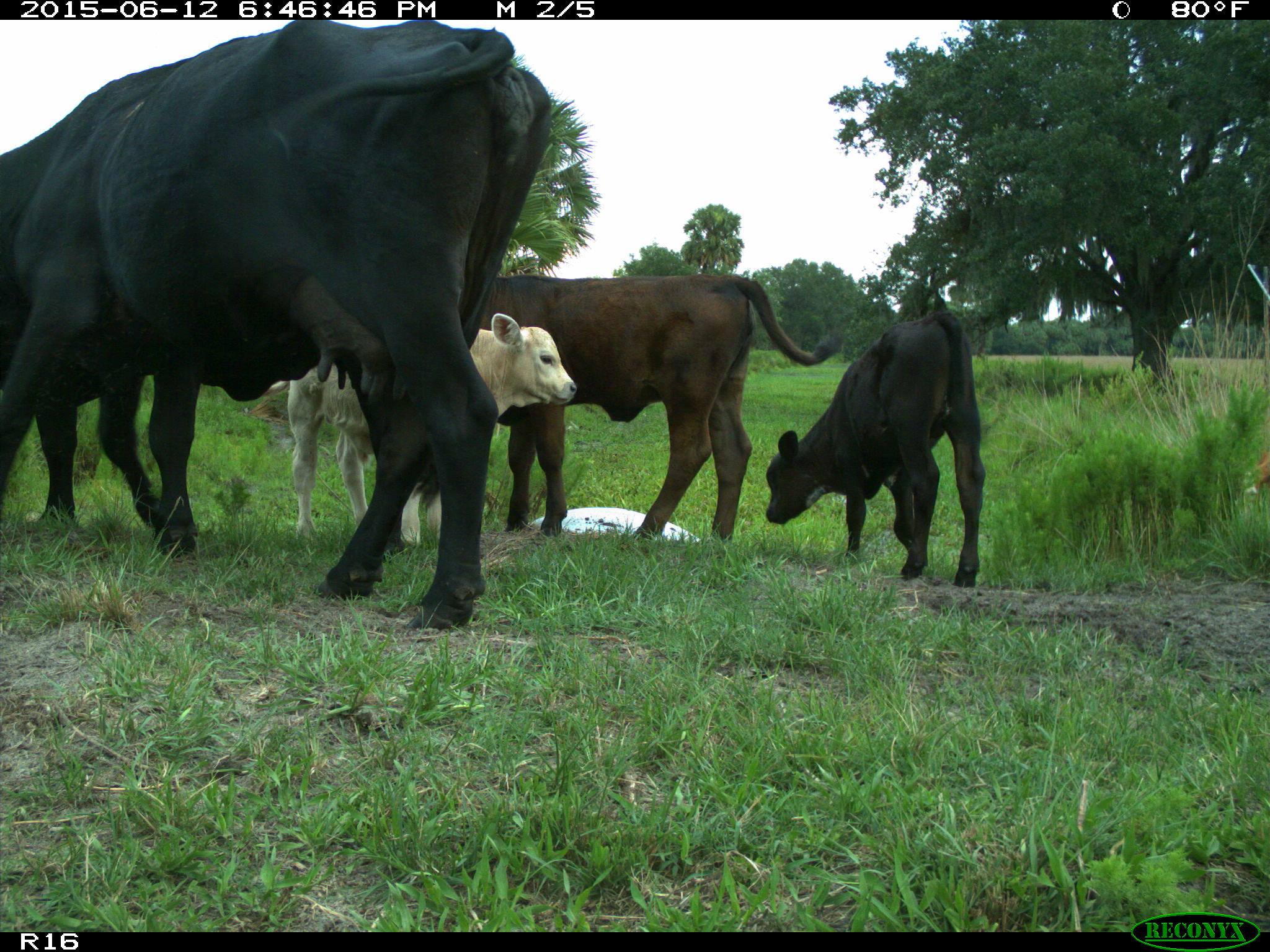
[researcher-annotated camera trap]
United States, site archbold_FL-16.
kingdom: Animalia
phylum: Chordata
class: Mammalia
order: Artiodactyla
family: Bovidae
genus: Bos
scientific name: Bos taurus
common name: domestic cow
Bos taurus (domestic cow).